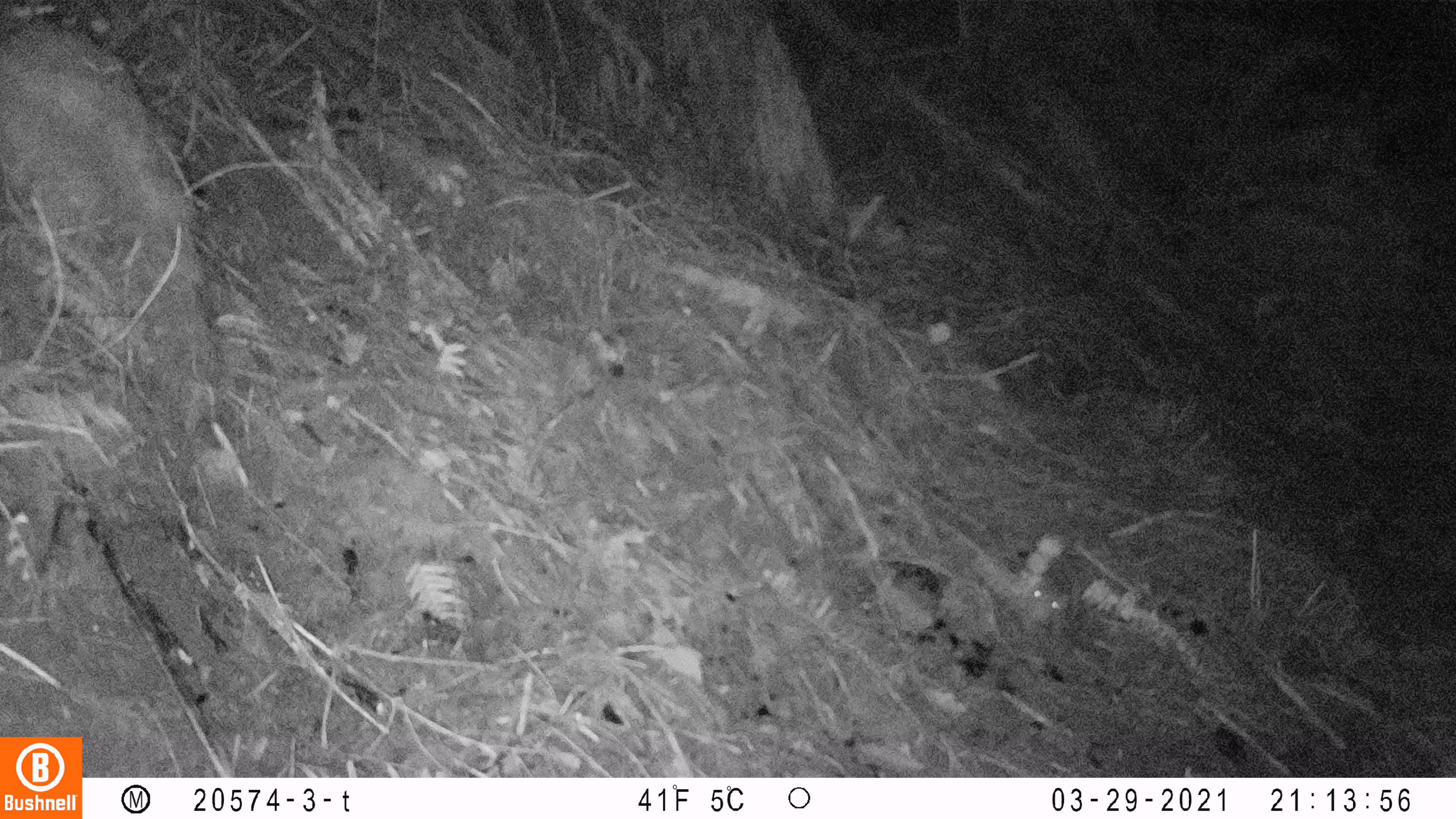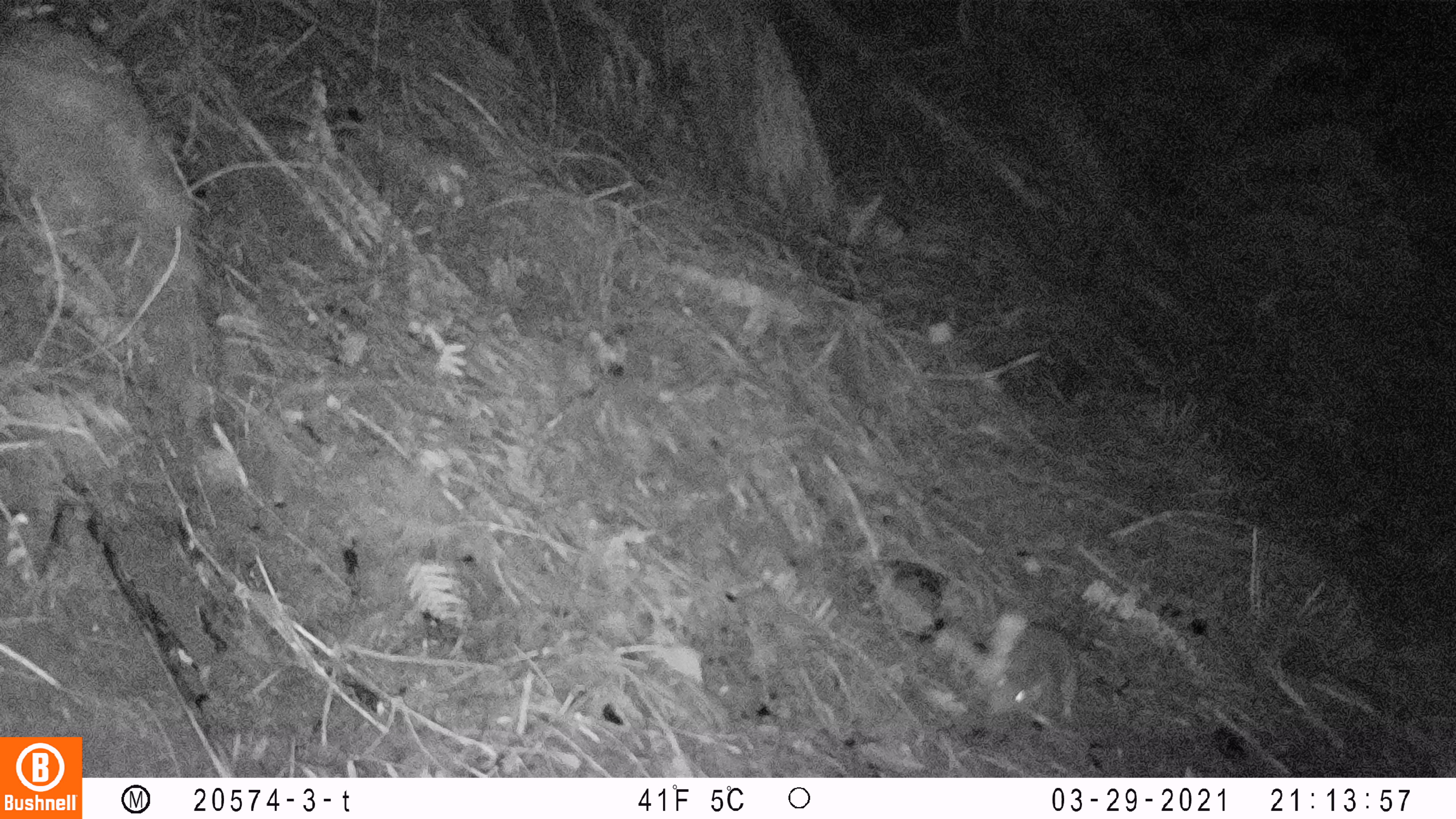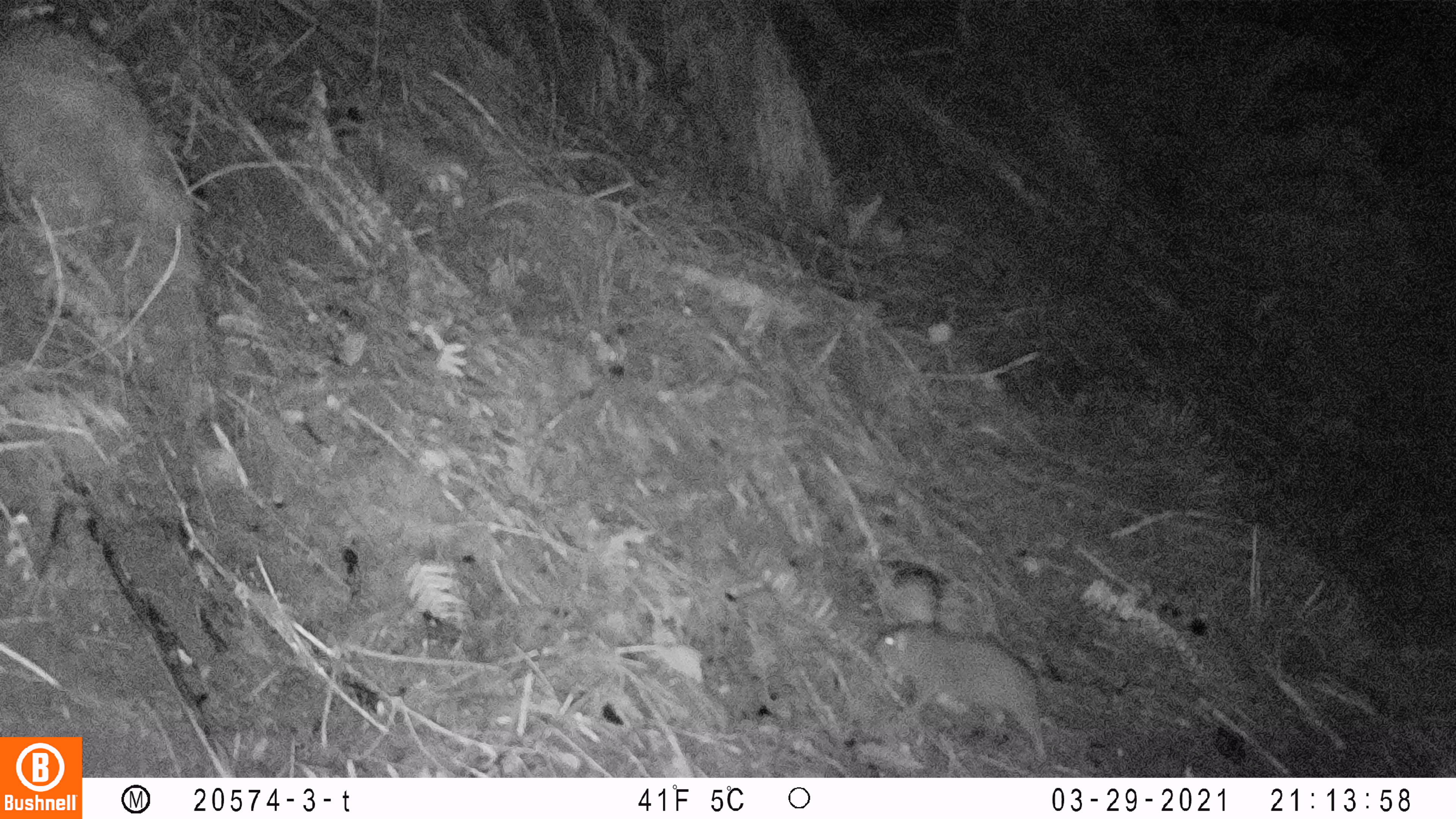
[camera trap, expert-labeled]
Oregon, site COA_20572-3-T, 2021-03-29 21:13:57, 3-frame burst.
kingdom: Animalia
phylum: Chordata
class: Mammalia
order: Rodentia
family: Aplodontiidae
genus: Aplodontia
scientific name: Aplodontia rufa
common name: mountain beaver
Mountain beaver (Aplodontia rufa).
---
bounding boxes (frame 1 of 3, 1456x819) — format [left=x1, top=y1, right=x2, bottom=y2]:
mountain beaver: [left=1009, top=542, right=1085, bottom=629]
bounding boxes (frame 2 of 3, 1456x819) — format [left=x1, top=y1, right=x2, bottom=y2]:
mountain beaver: [left=984, top=611, right=1076, bottom=722]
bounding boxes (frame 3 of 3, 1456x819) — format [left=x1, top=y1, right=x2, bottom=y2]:
mountain beaver: [left=870, top=616, right=1049, bottom=767]